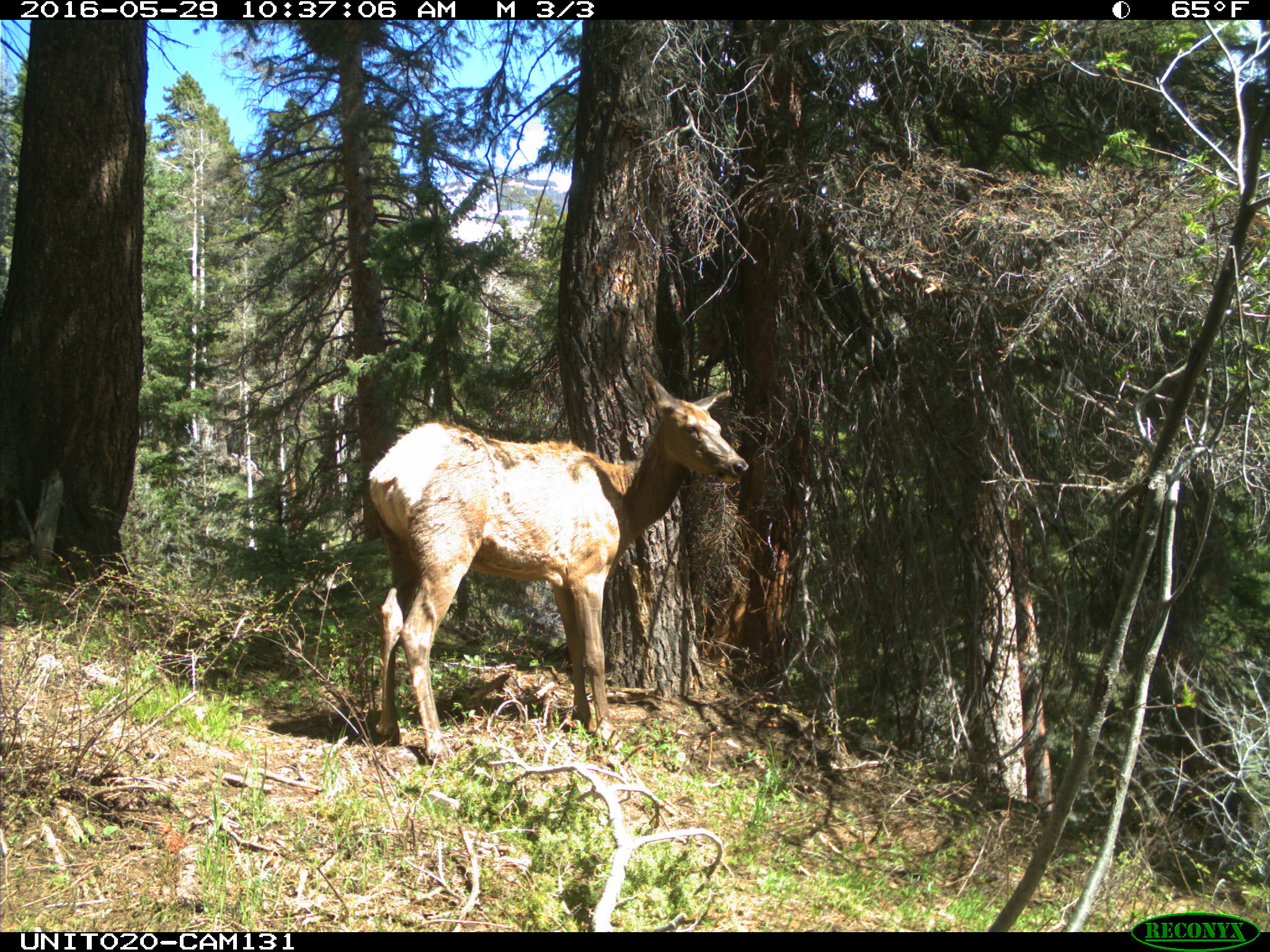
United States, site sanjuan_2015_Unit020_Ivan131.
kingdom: Animalia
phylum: Chordata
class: Mammalia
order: Artiodactyla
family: Cervidae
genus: Cervus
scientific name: Cervus elaphus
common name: red deer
Cervus elaphus (red deer).